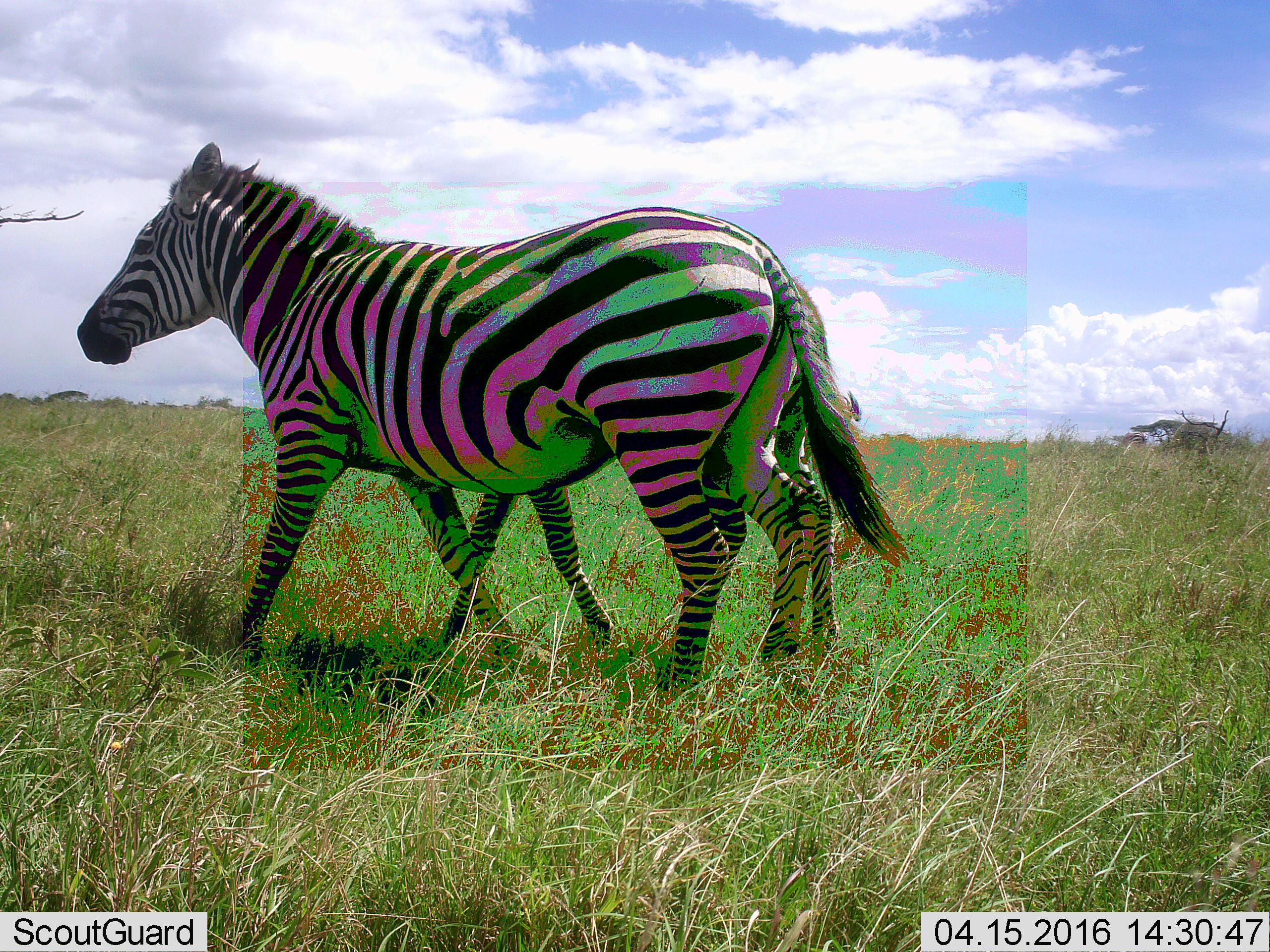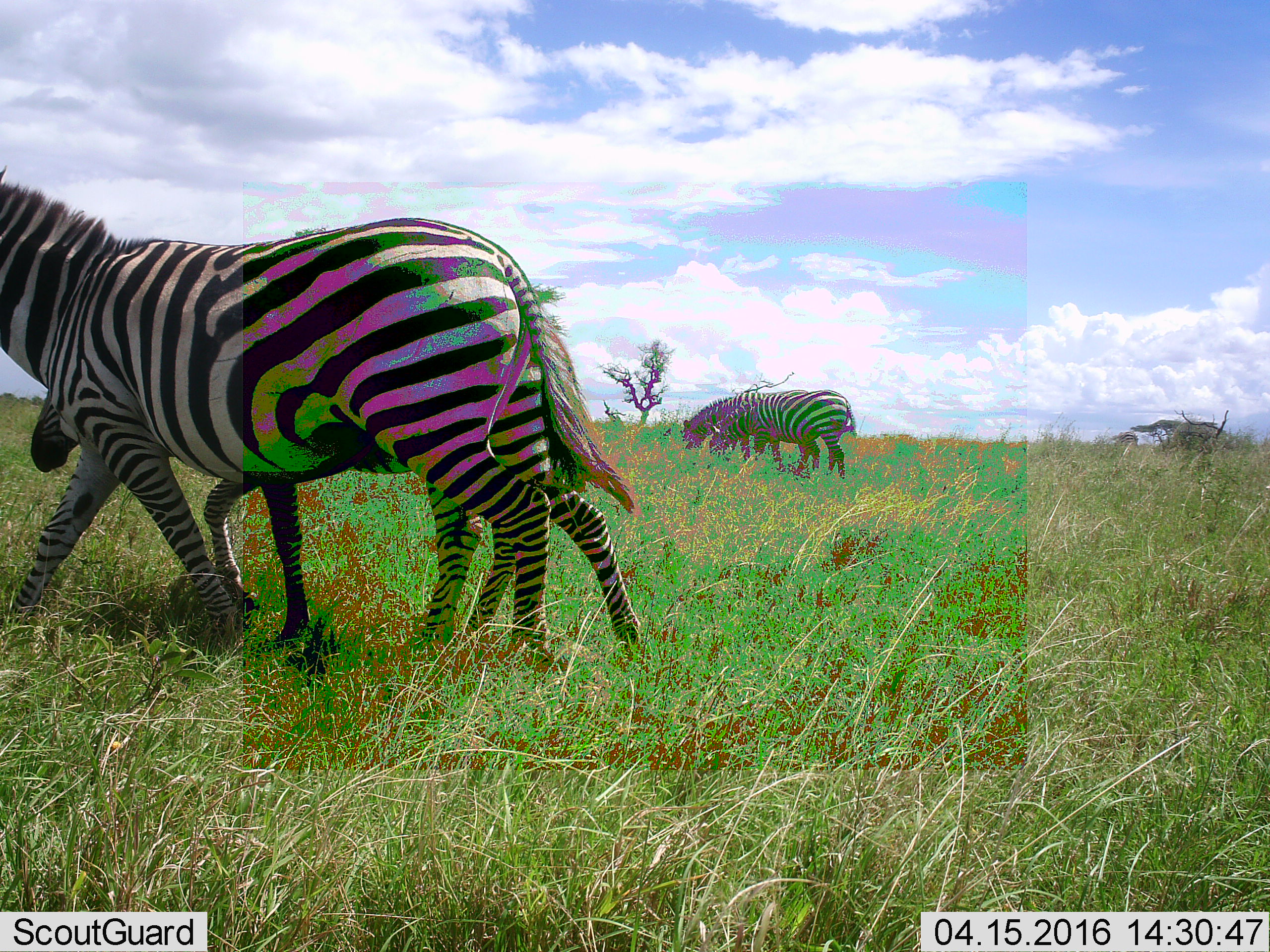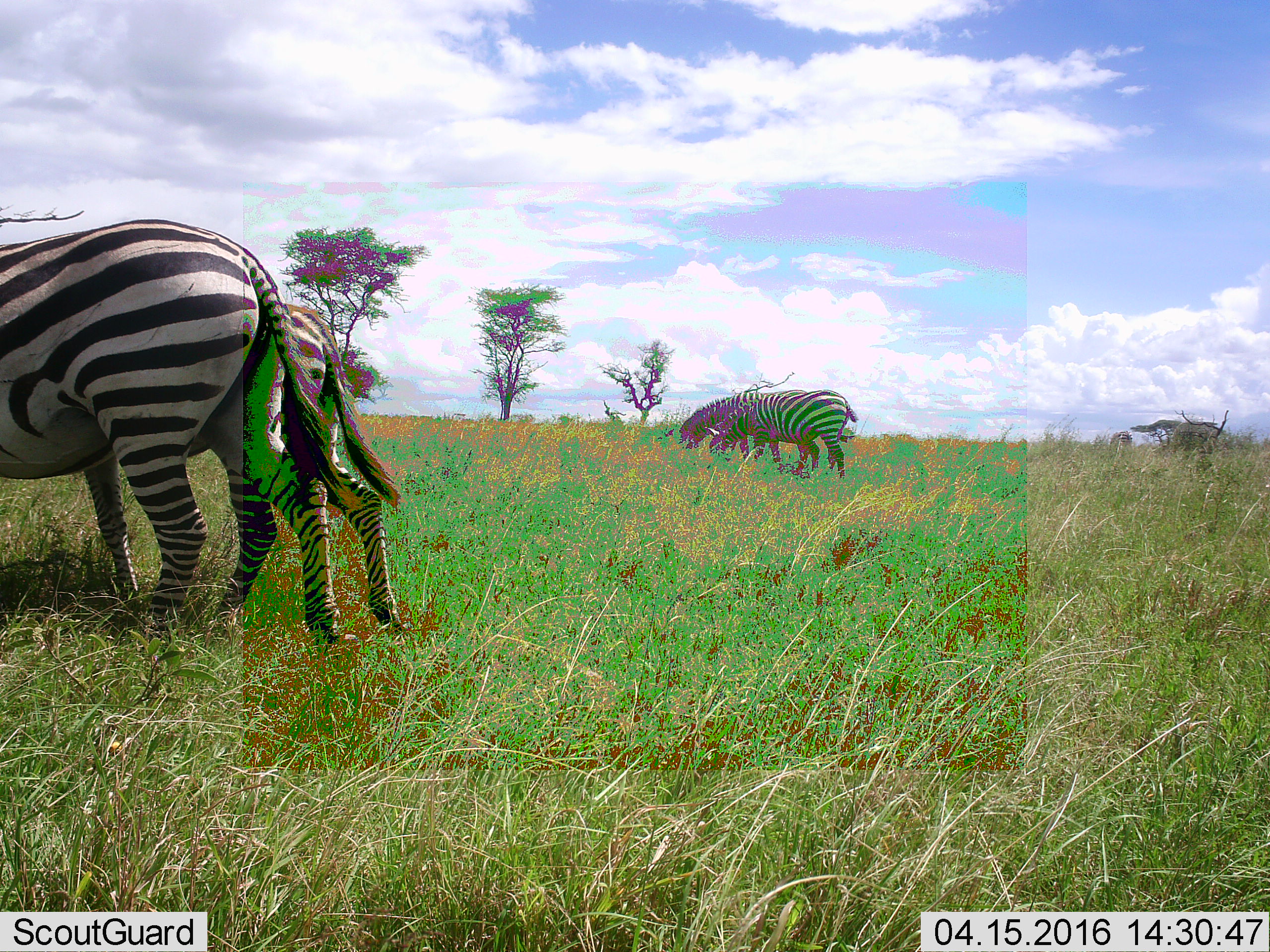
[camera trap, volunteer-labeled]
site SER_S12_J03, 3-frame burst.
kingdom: Animalia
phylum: Chordata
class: Mammalia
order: Perissodactyla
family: Equidae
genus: Equus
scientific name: Equus quagga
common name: plains zebra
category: zebraplains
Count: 4.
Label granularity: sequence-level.